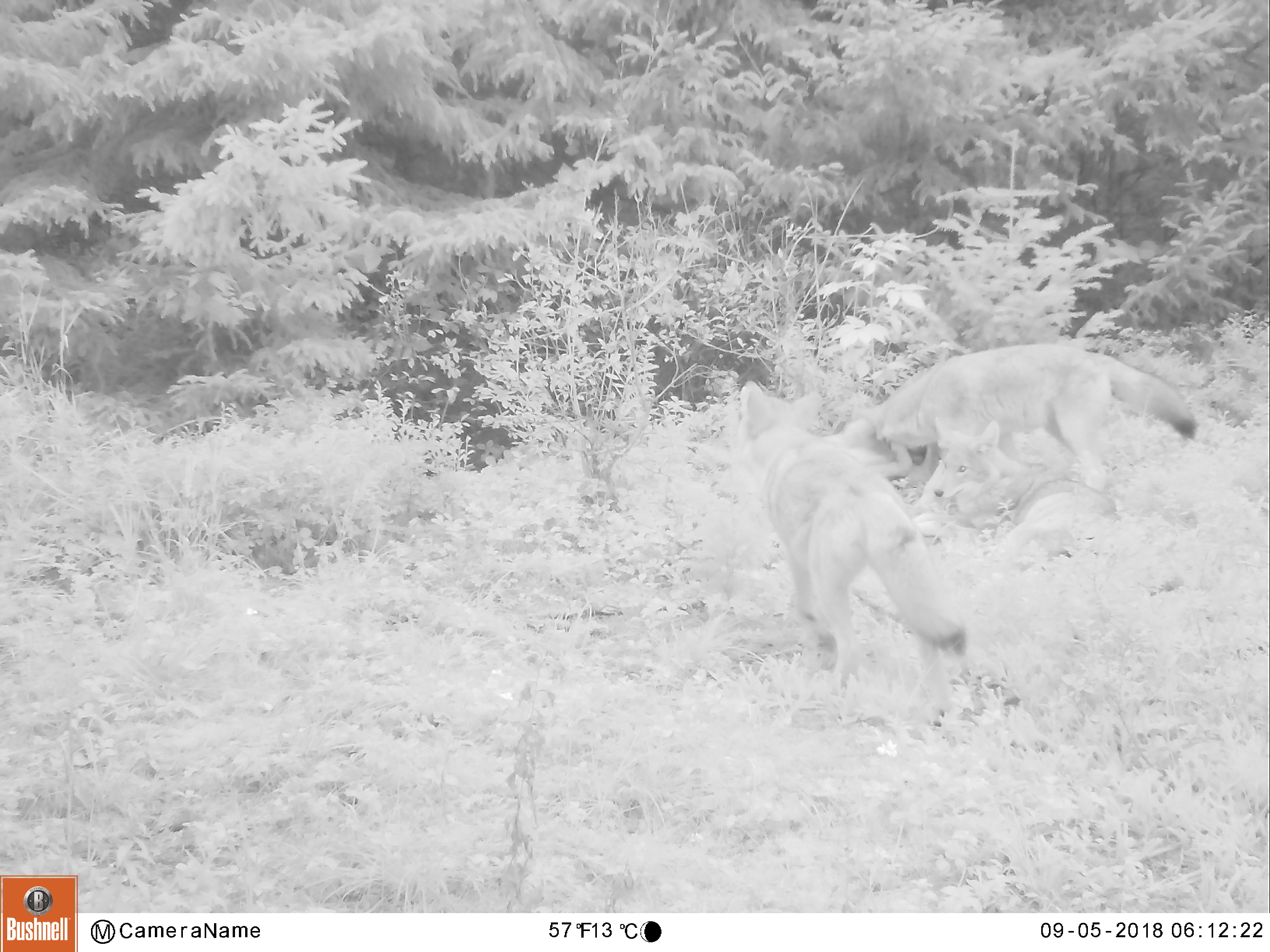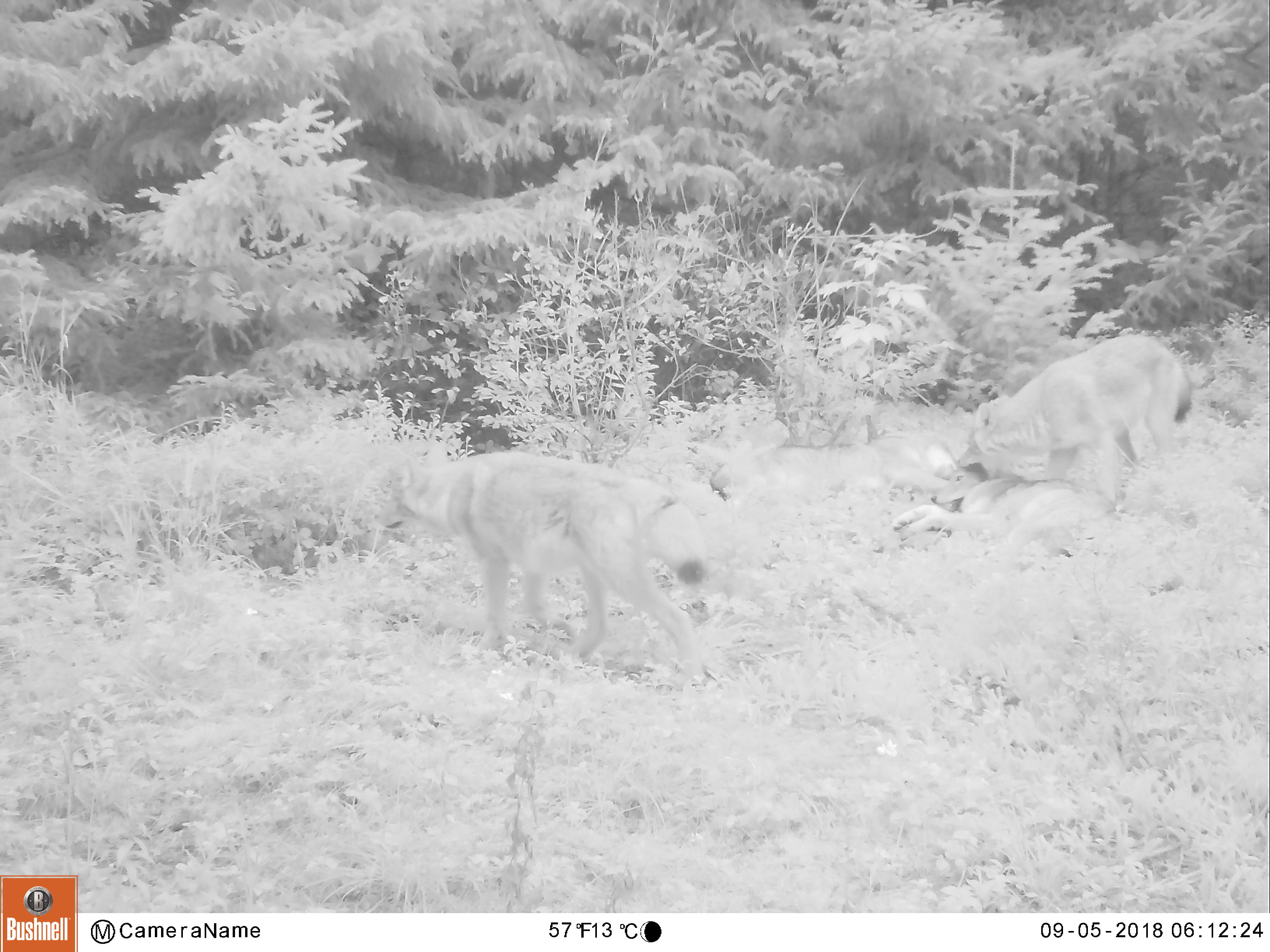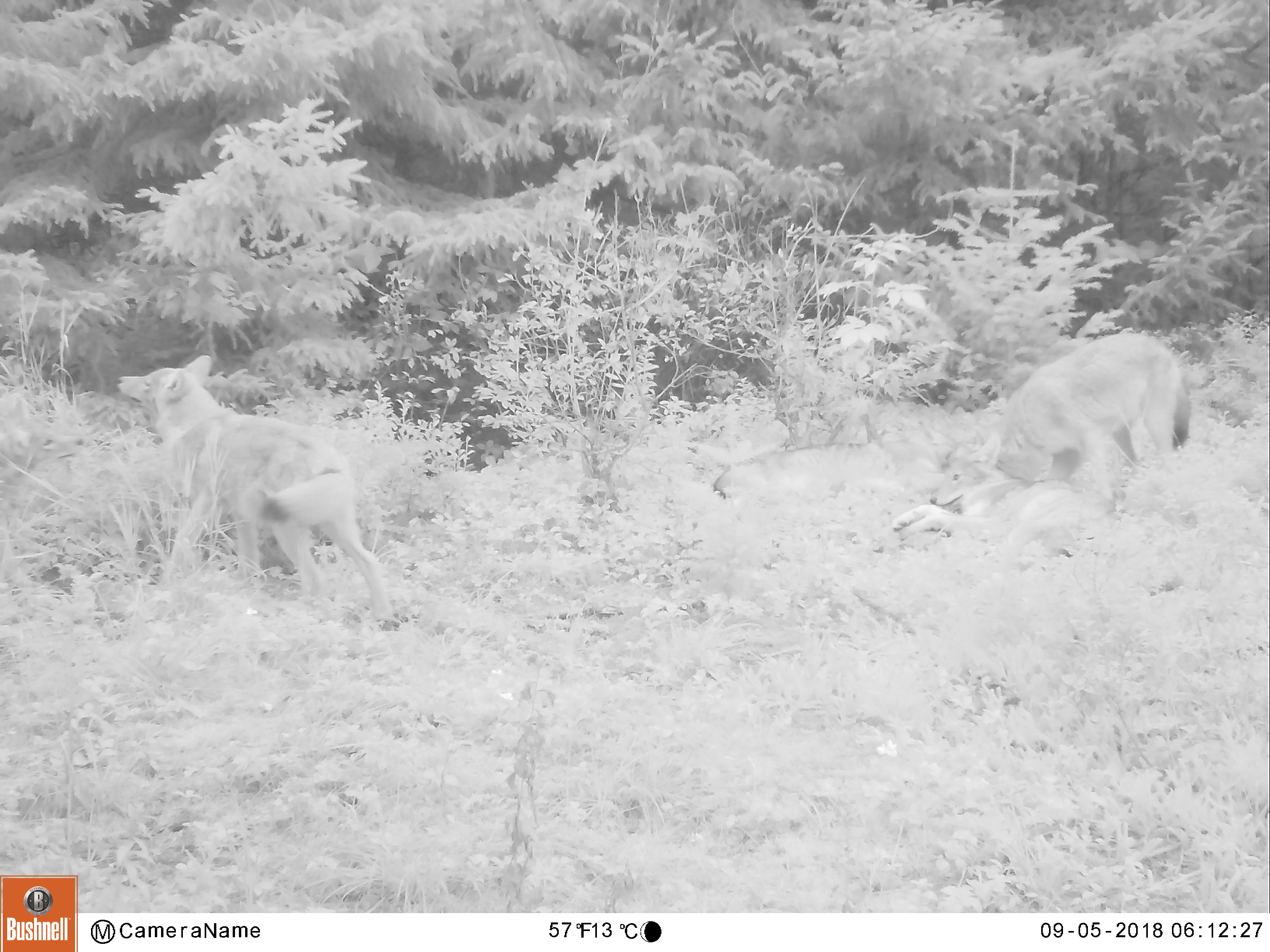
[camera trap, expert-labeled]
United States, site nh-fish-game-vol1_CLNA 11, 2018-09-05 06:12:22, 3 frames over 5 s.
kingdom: Animalia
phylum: Chordata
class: Mammalia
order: Carnivora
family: Canidae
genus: Canis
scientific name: Canis latrans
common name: coyote